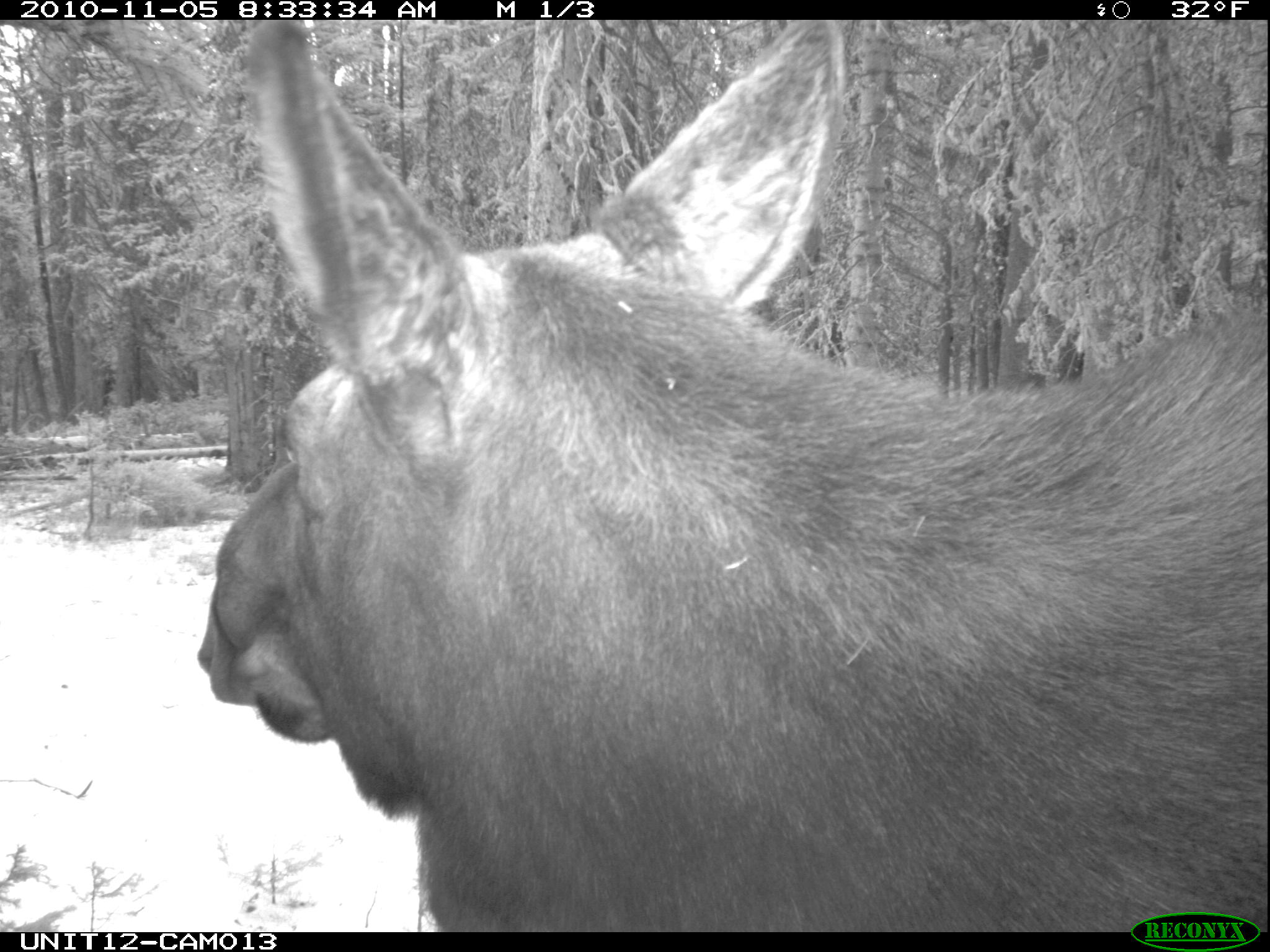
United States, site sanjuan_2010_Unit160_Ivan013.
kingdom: Animalia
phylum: Chordata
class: Mammalia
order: Artiodactyla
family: Cervidae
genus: Alces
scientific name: Alces alces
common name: moose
Alces alces (moose).